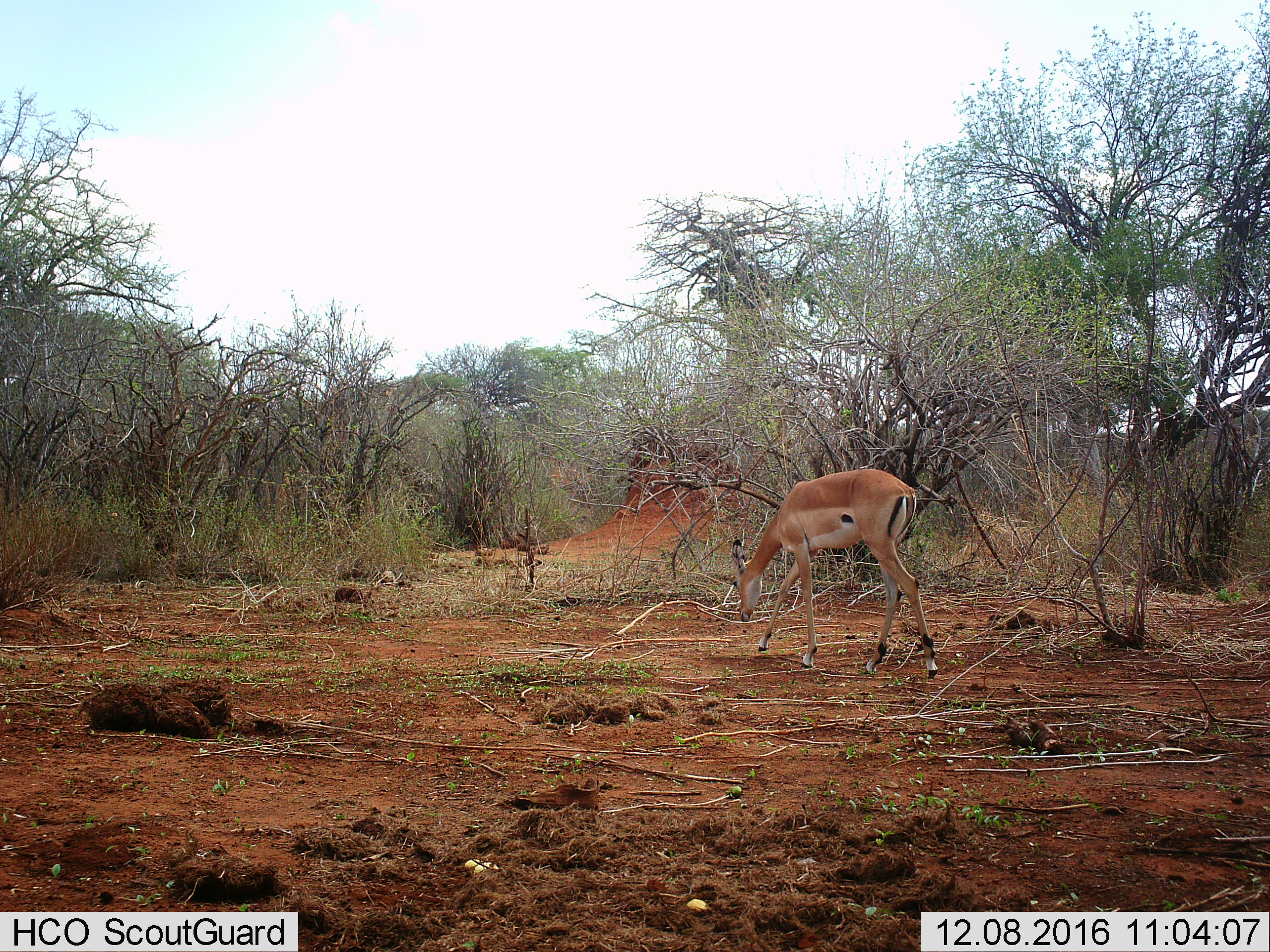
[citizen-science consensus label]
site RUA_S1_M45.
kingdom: Animalia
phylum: Chordata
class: Mammalia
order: Artiodactyla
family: Bovidae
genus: Aepyceros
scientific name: Aepyceros melampus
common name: impala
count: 1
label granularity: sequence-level